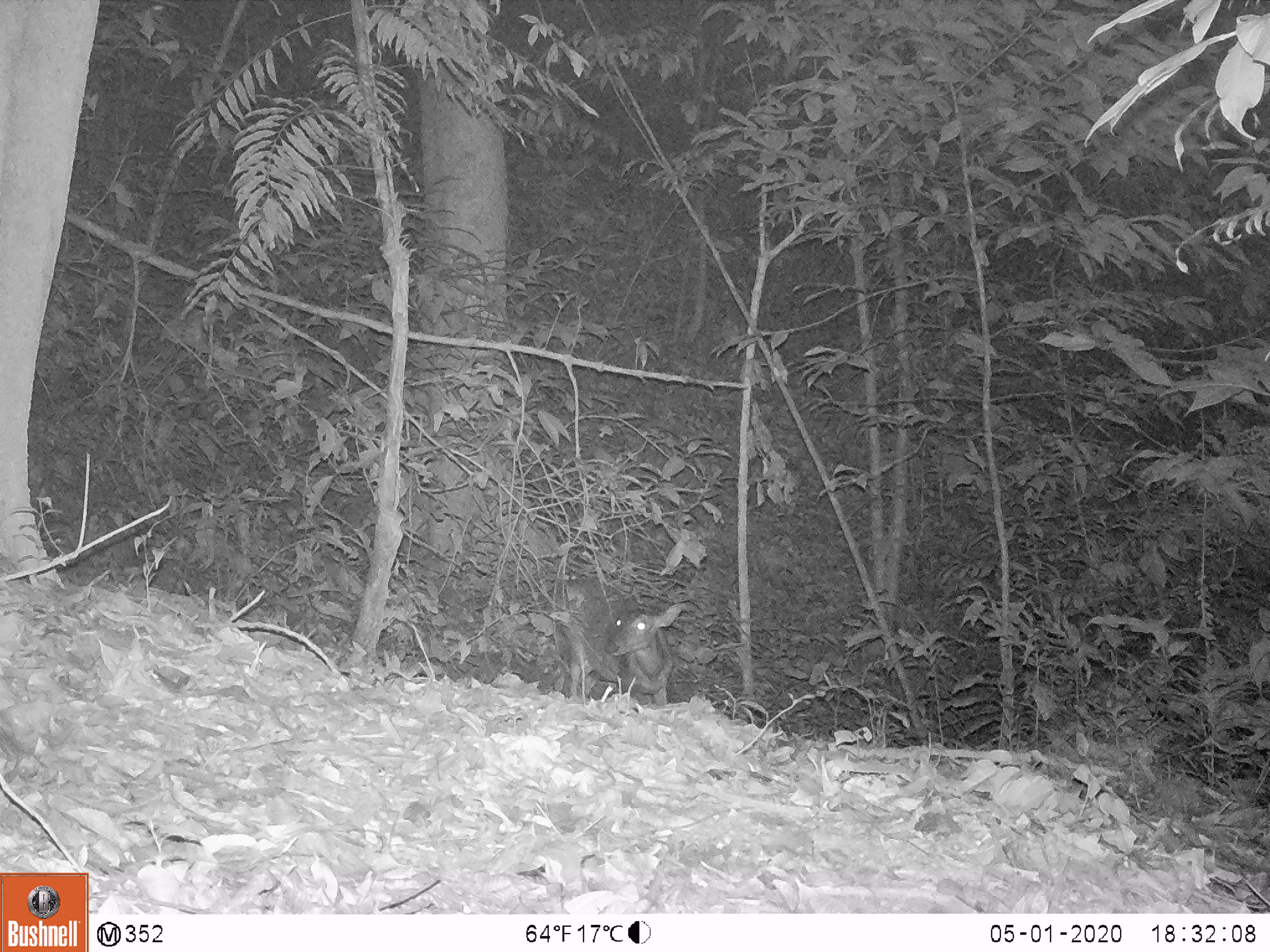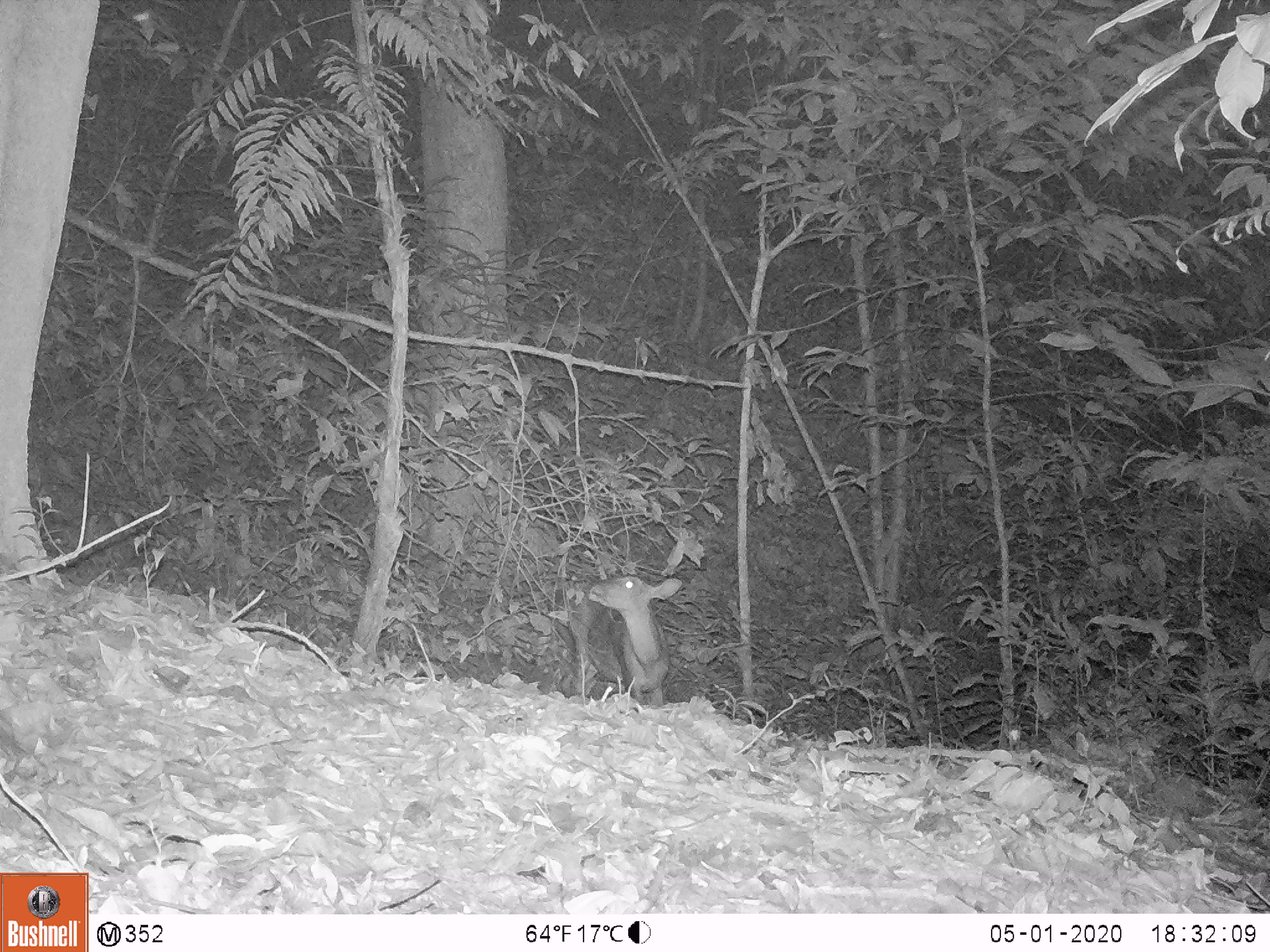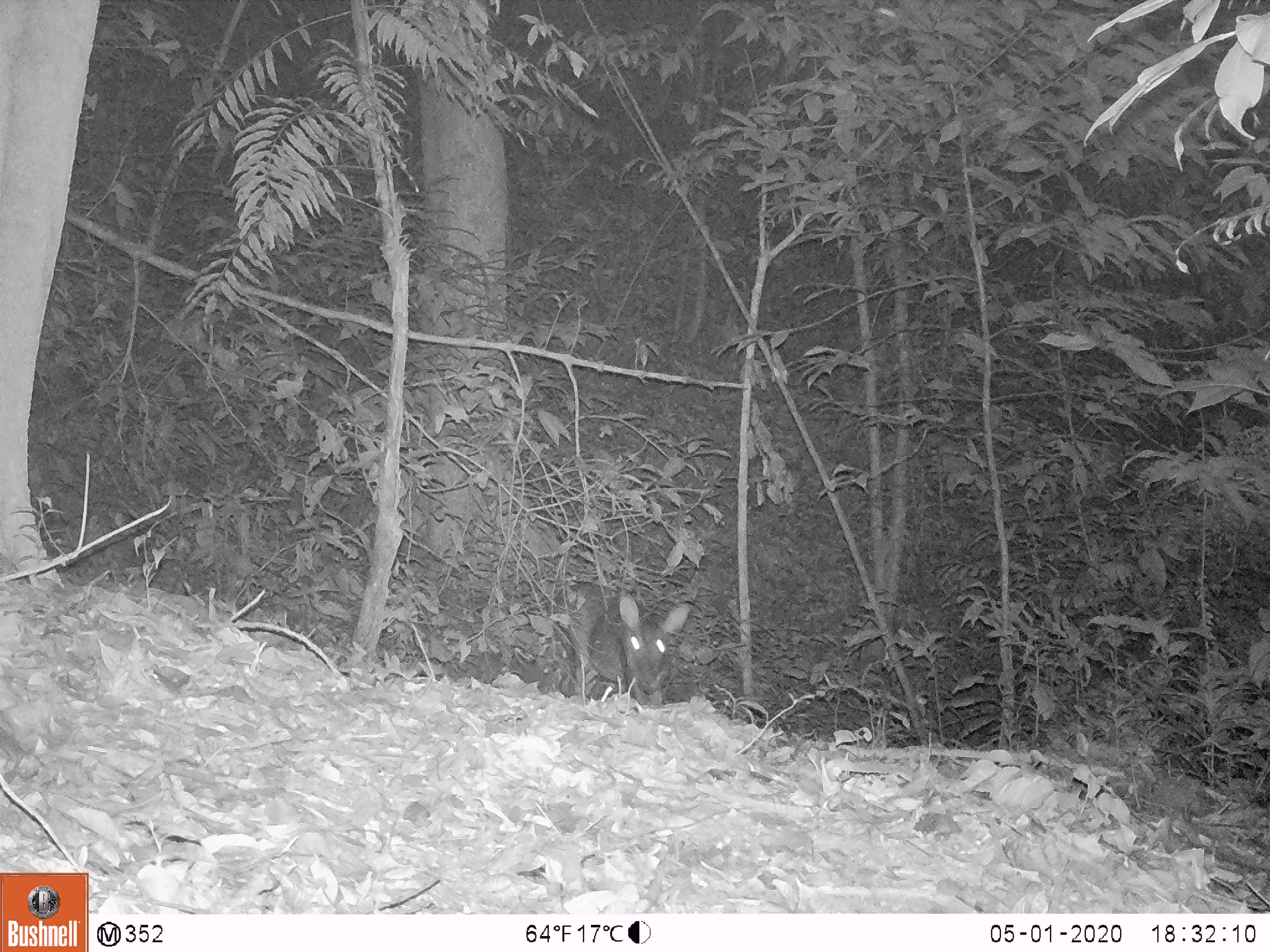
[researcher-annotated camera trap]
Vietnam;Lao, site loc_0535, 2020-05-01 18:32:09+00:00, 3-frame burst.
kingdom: Animalia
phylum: Chordata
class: Mammalia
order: Artiodactyla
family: Cervidae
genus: Muntiacus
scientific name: Muntiacus vuquangensis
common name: large-antlered muntjac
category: large antlered muntjac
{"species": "large antlered muntjac (large-antlered muntjac) (Muntiacus vuquangensis)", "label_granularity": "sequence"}